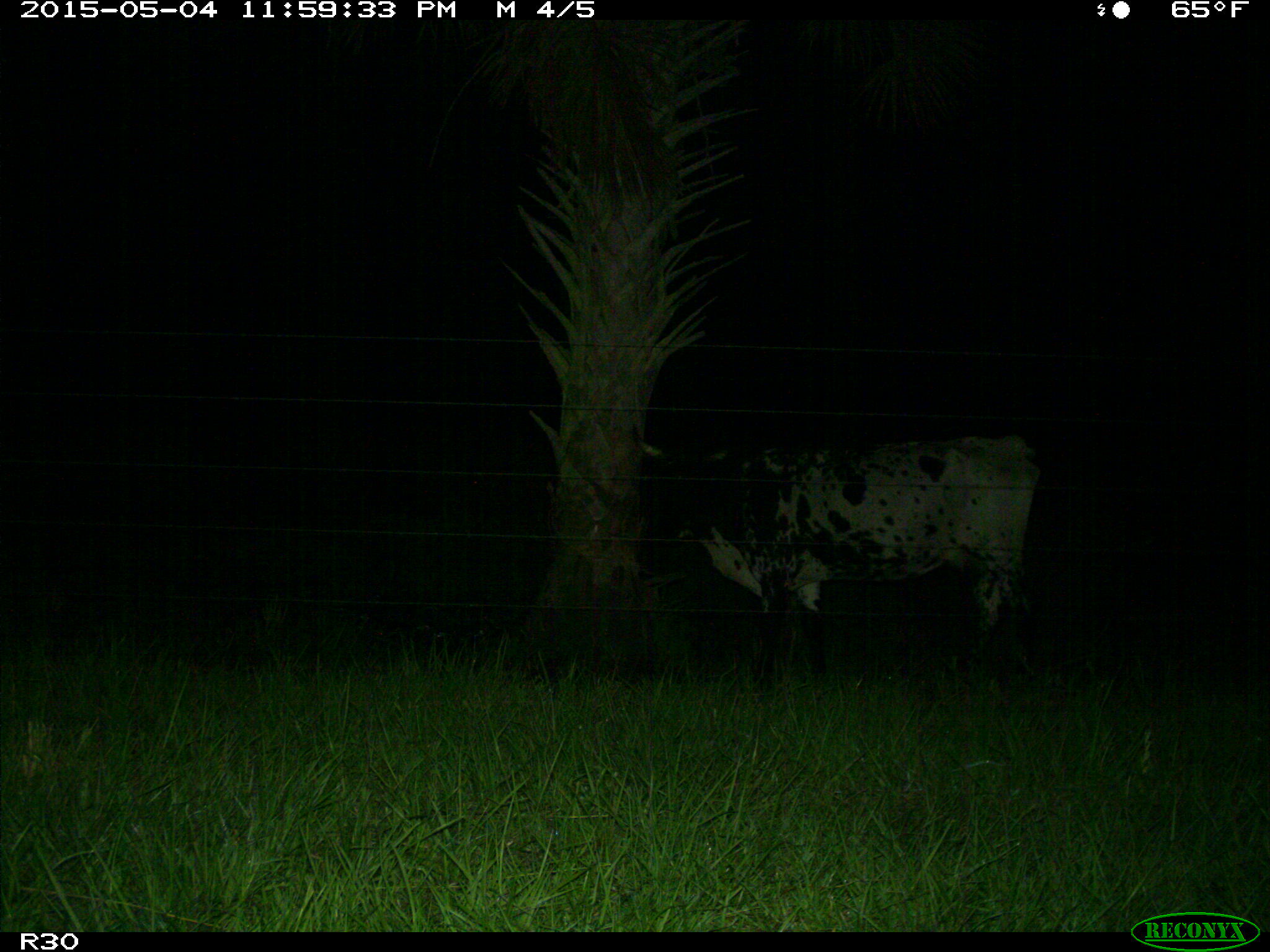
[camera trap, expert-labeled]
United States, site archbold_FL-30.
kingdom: Animalia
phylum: Chordata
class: Mammalia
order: Artiodactyla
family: Bovidae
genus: Bos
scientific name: Bos taurus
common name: domestic cow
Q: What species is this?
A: Bos taurus (domestic cow).